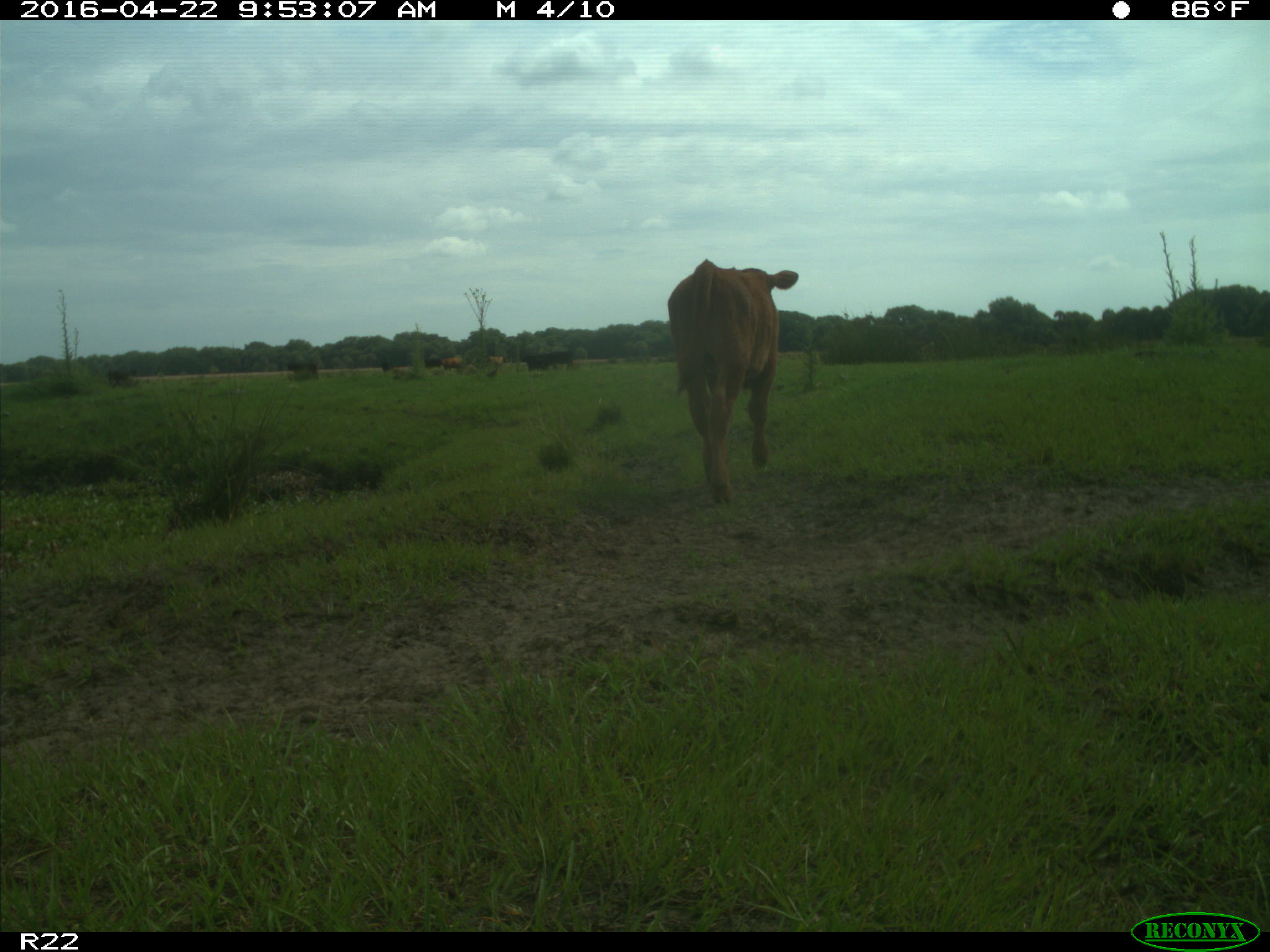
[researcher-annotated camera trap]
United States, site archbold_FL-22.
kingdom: Animalia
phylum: Chordata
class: Mammalia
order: Artiodactyla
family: Bovidae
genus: Bos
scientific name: Bos taurus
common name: domestic cow